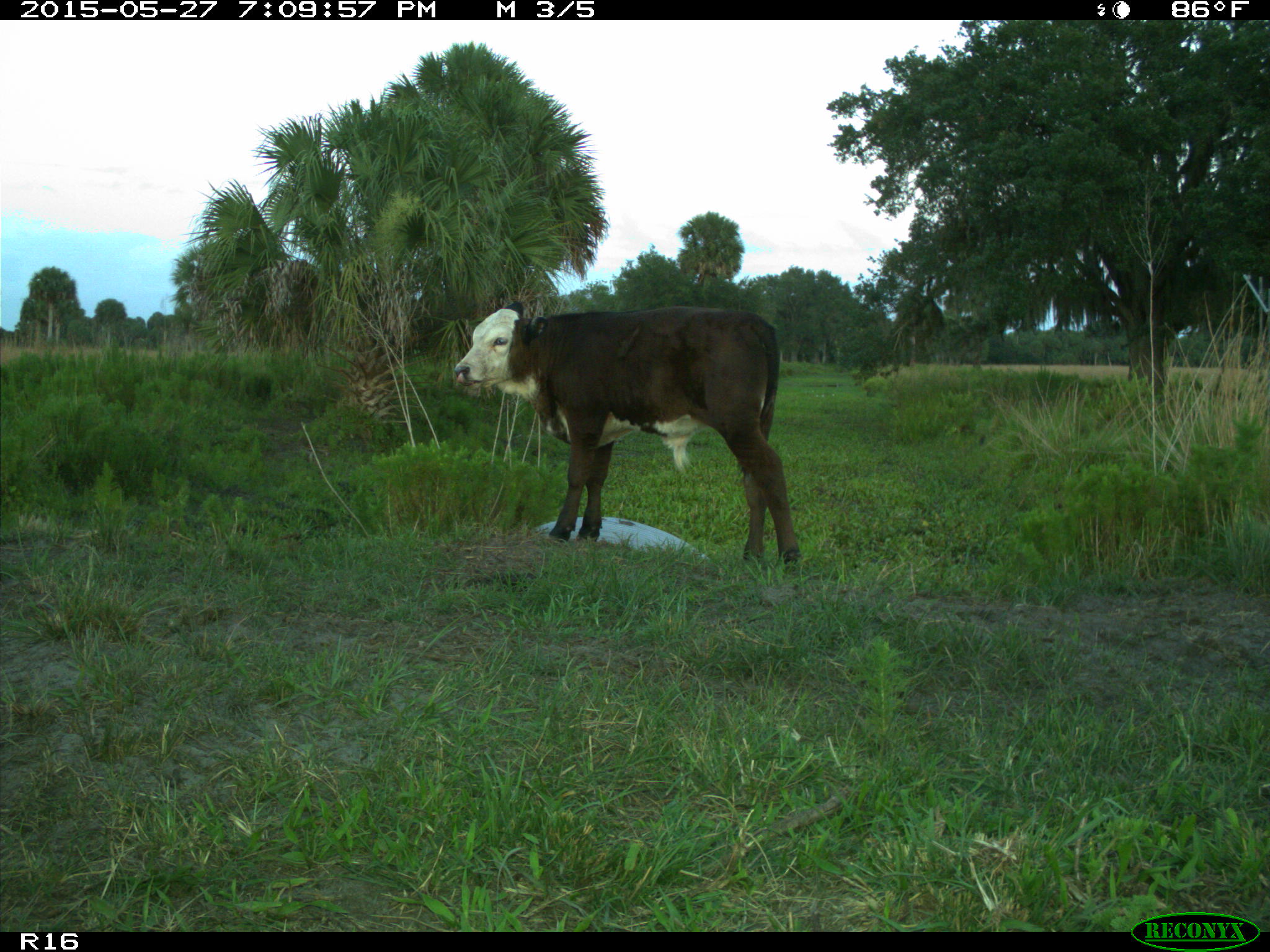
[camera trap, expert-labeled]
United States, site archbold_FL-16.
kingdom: Animalia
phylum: Chordata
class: Mammalia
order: Artiodactyla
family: Bovidae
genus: Bos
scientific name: Bos taurus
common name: domestic cow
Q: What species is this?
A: Bos taurus (domestic cow).